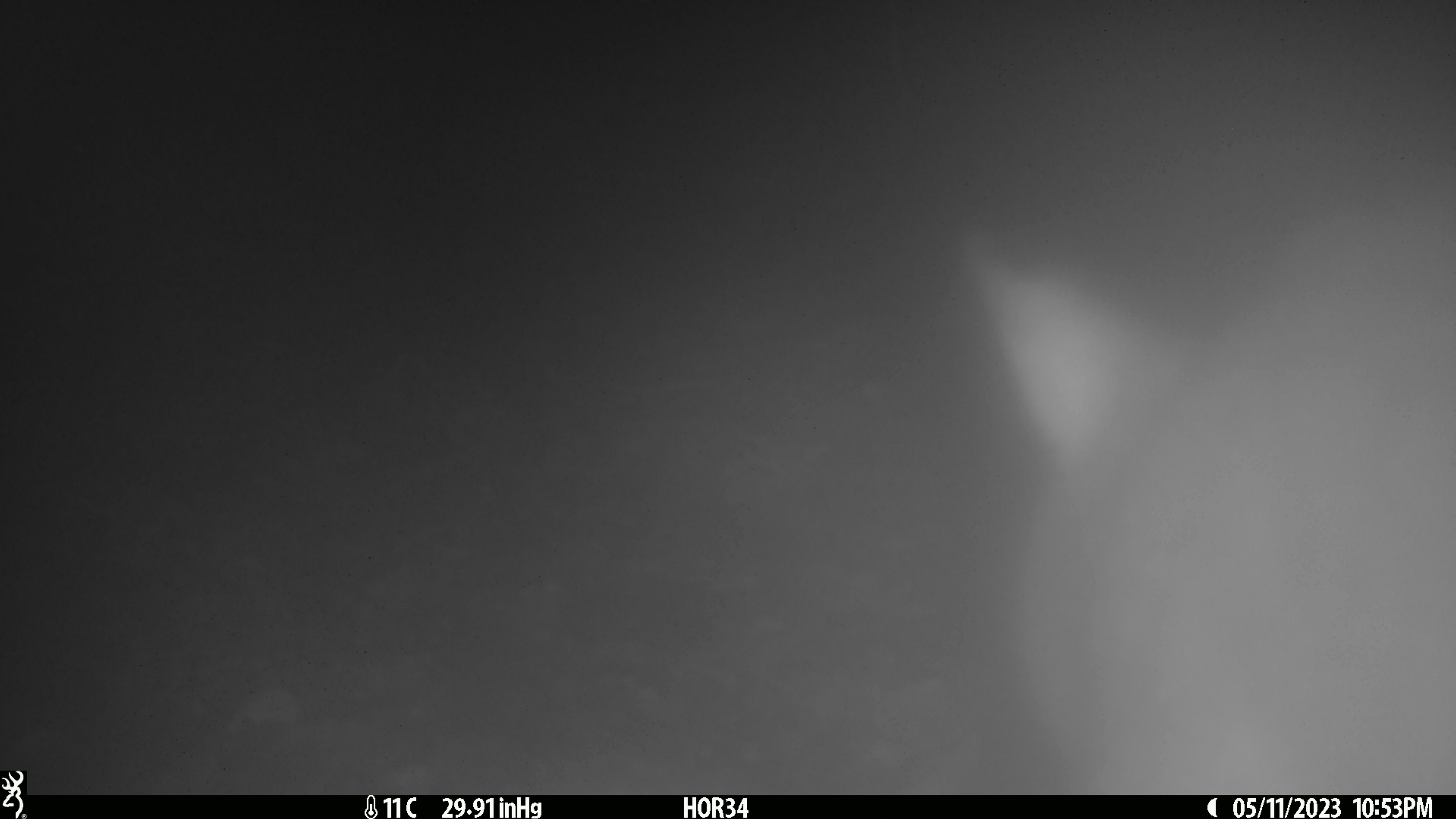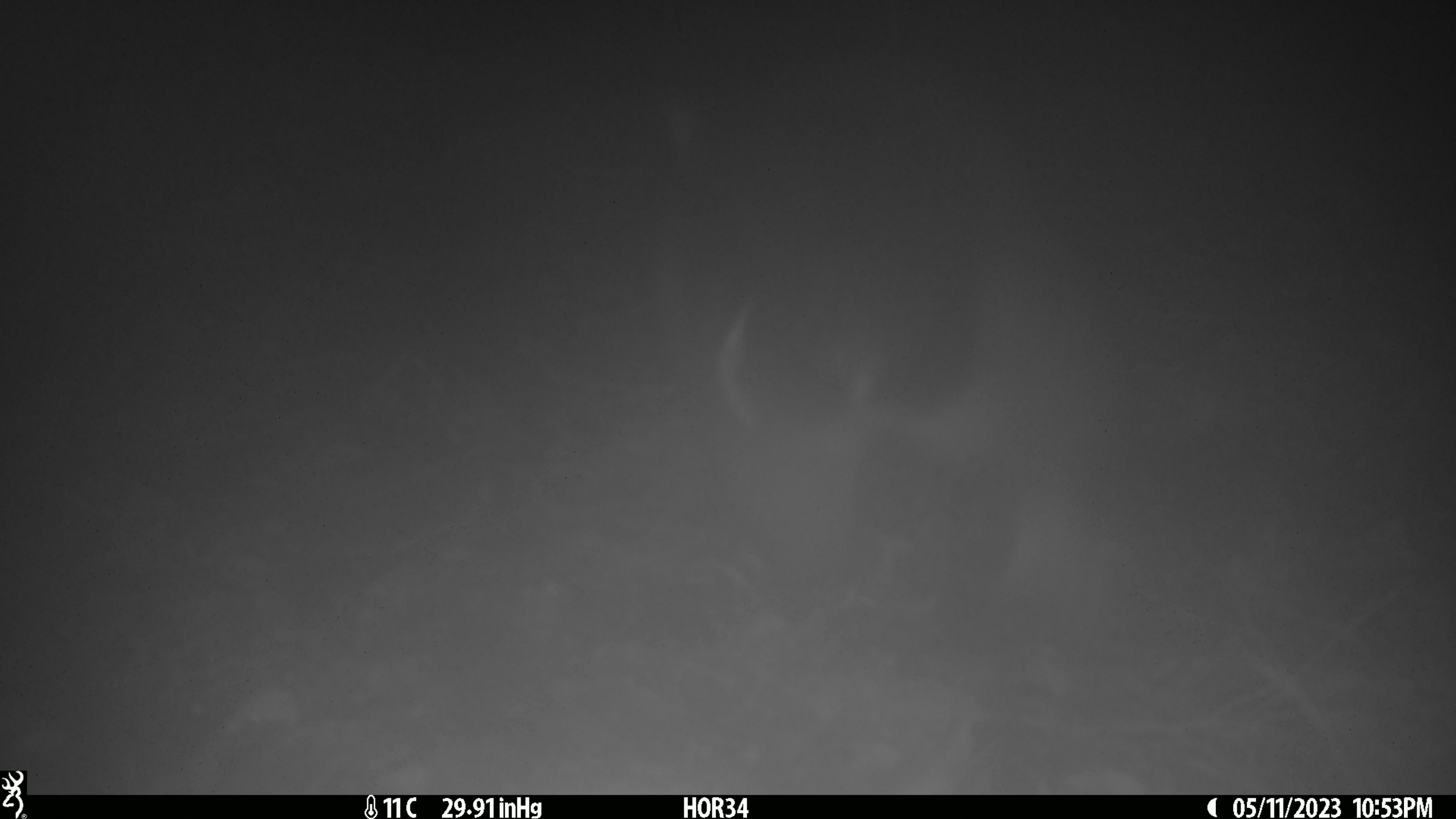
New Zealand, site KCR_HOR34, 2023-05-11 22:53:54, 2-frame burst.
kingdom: Animalia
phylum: Chordata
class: Mammalia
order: Diprotodontia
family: Phalangeridae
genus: Trichosurus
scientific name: Trichosurus vulpecula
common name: common brushtail possum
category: possum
Possum (common brushtail possum) (Trichosurus vulpecula).